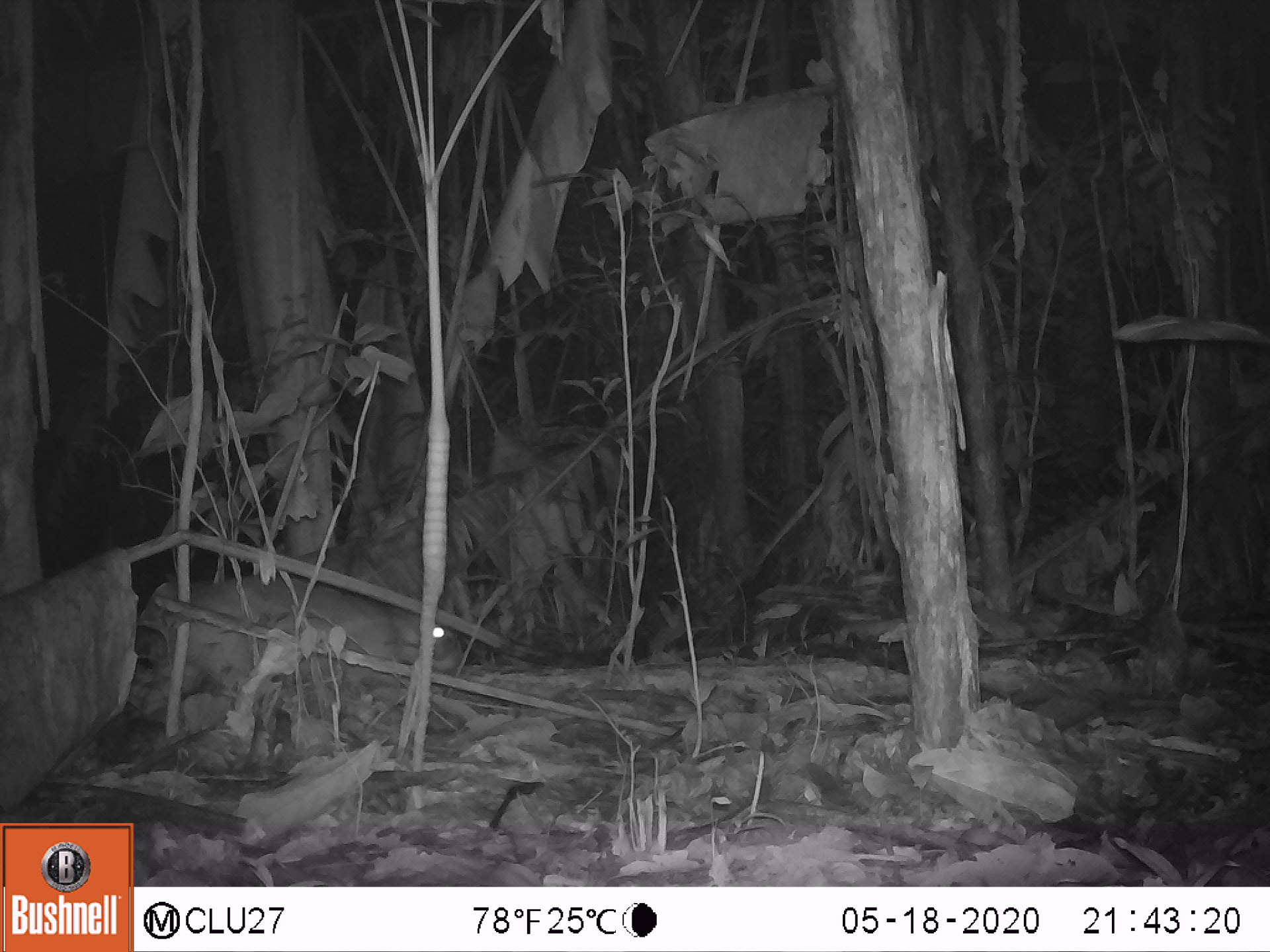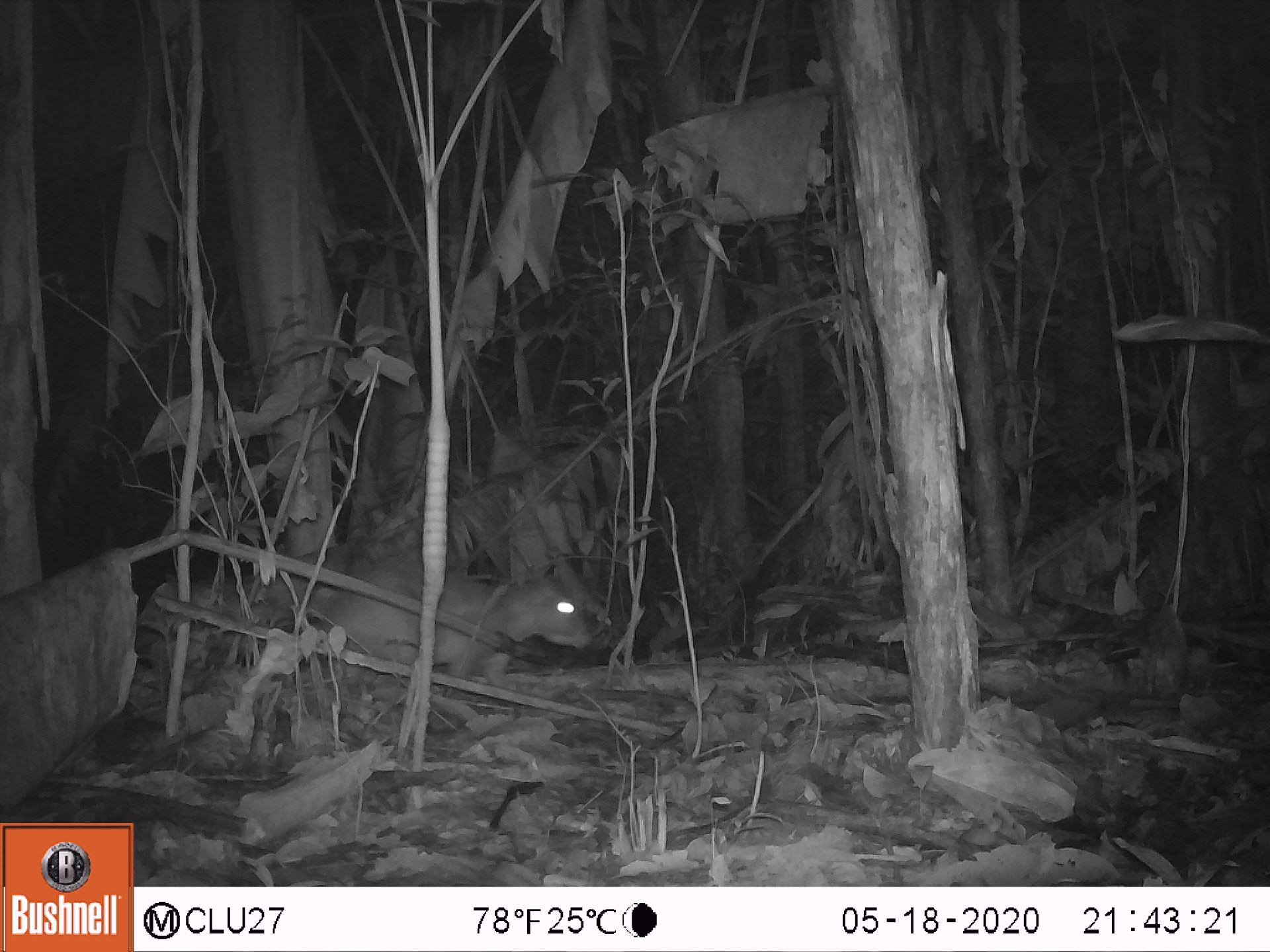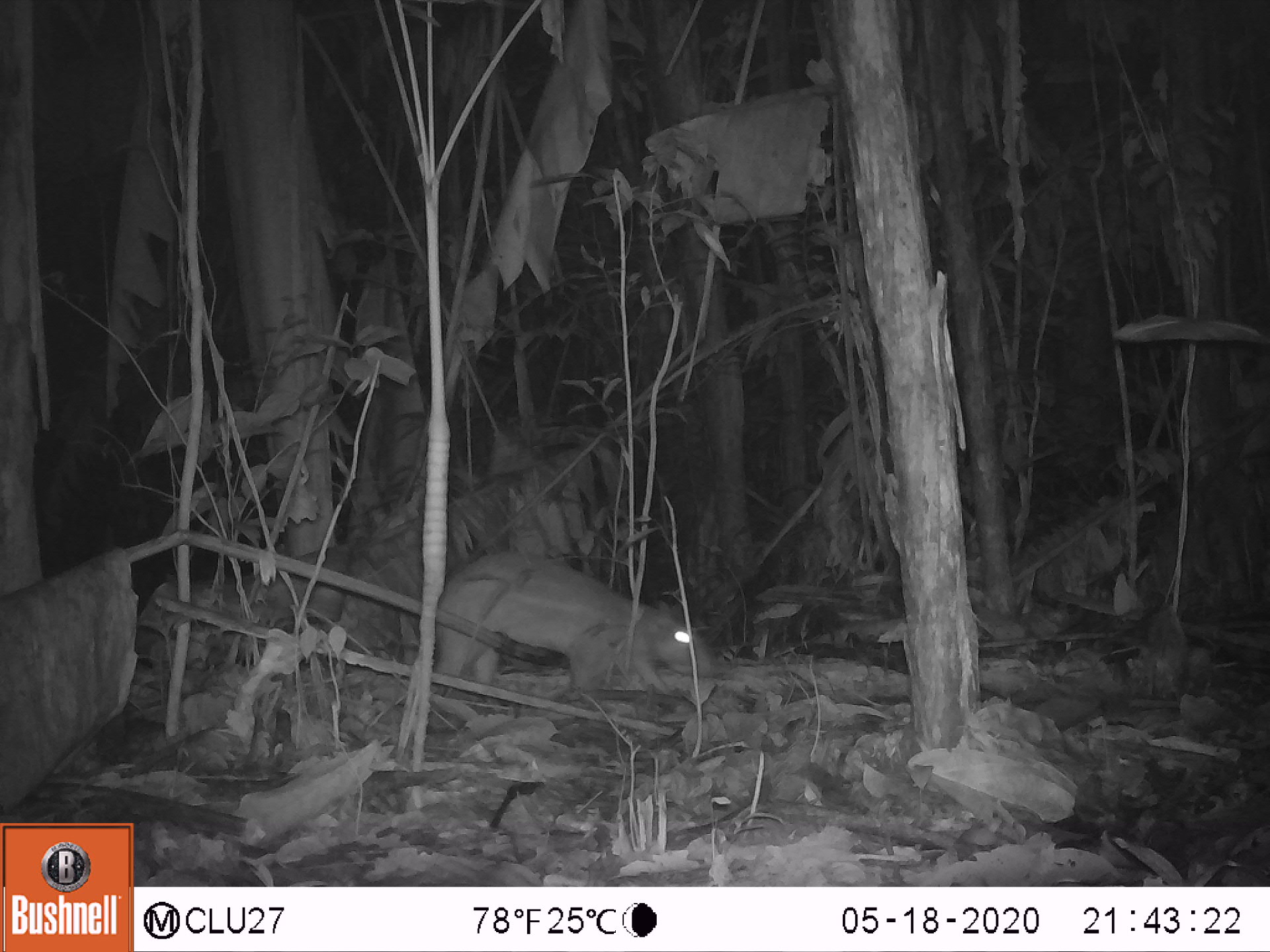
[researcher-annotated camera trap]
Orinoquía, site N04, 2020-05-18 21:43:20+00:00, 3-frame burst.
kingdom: Animalia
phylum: Chordata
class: Mammalia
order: Rodentia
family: Cuniculidae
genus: Cuniculus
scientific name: Cuniculus paca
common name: spotted paca